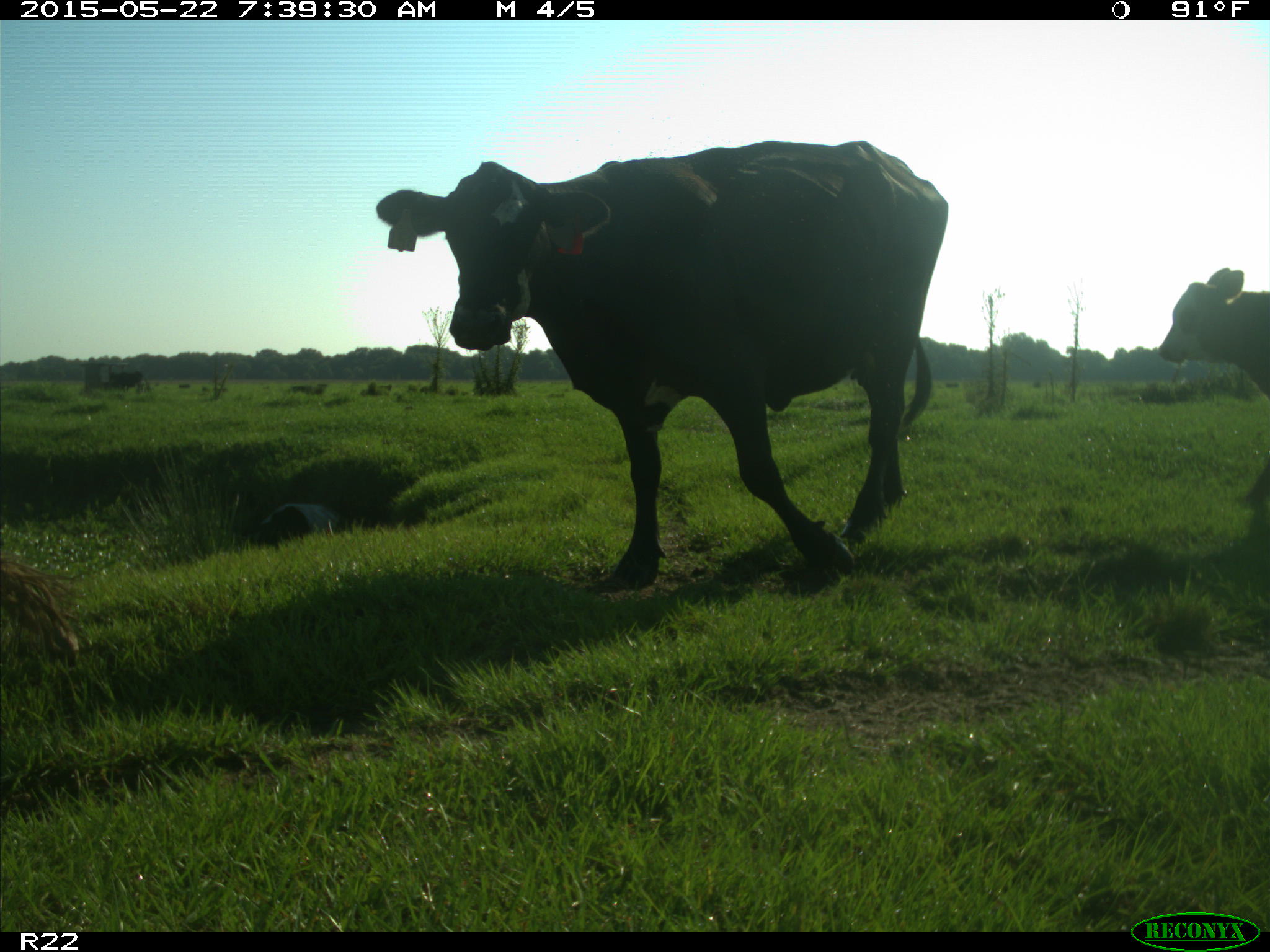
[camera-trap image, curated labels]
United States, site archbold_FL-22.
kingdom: Animalia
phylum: Chordata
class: Mammalia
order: Artiodactyla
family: Bovidae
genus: Bos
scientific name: Bos taurus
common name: domestic cow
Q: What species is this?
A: Bos taurus (domestic cow).